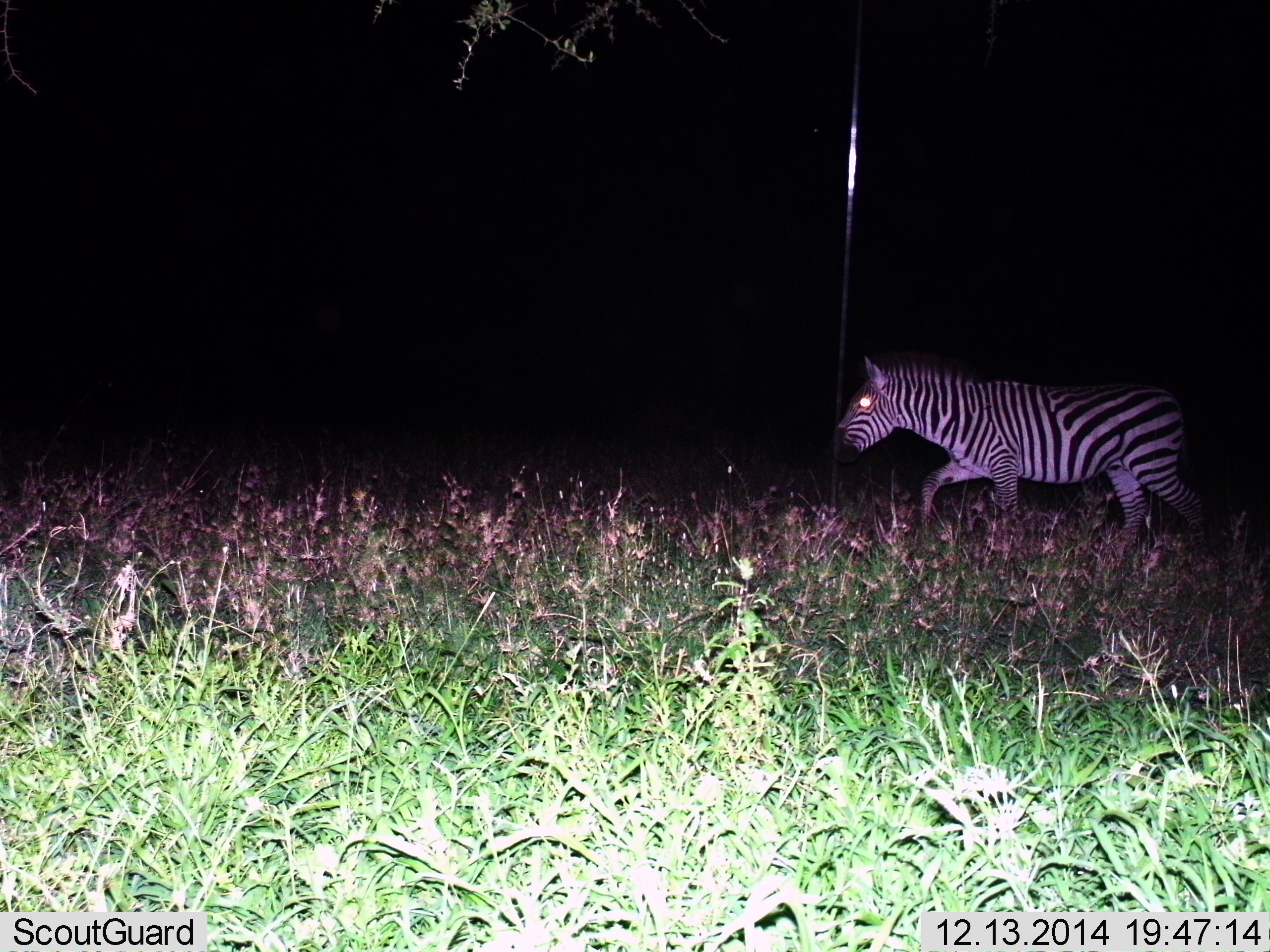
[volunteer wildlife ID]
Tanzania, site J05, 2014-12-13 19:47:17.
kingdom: Animalia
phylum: Chordata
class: Mammalia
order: Perissodactyla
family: Equidae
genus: Equus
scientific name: Equus quagga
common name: plains zebra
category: zebra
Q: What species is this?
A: Zebra (plains zebra) (Equus quagga).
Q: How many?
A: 1.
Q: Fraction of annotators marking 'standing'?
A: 18%.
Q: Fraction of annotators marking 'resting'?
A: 0%.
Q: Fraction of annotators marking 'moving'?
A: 82%.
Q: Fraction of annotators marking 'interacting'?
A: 0%.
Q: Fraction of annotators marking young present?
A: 0%.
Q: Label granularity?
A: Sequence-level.